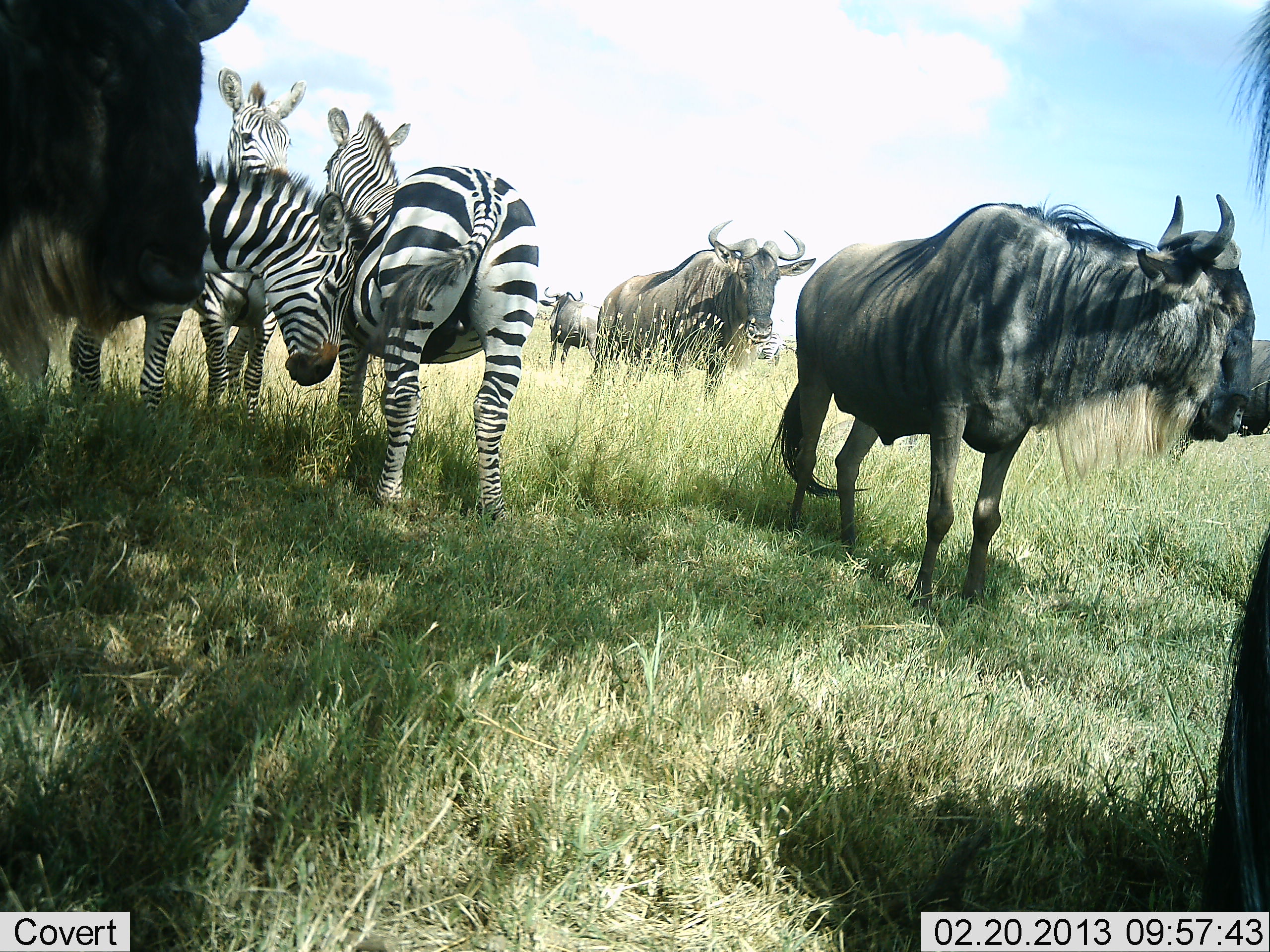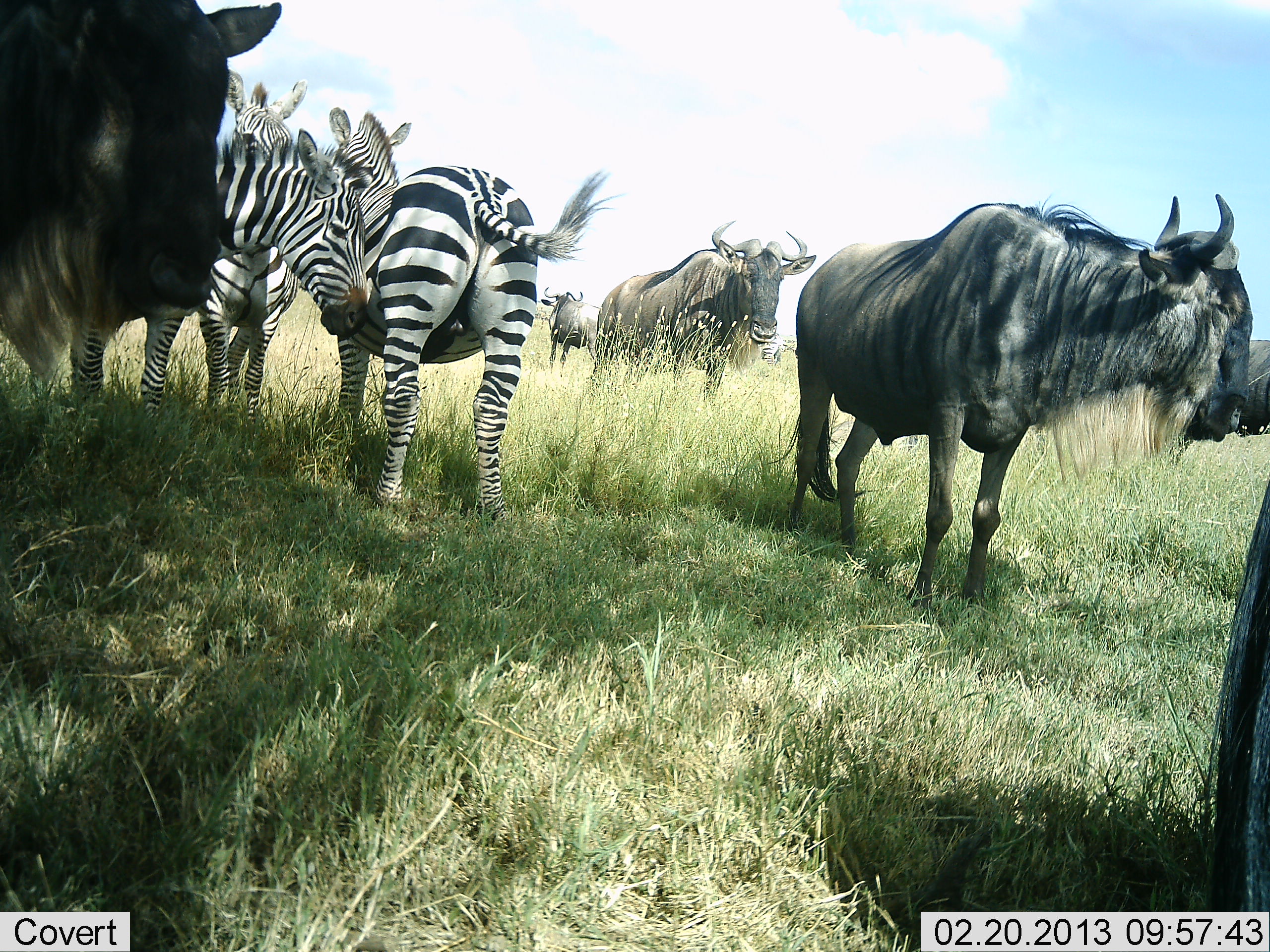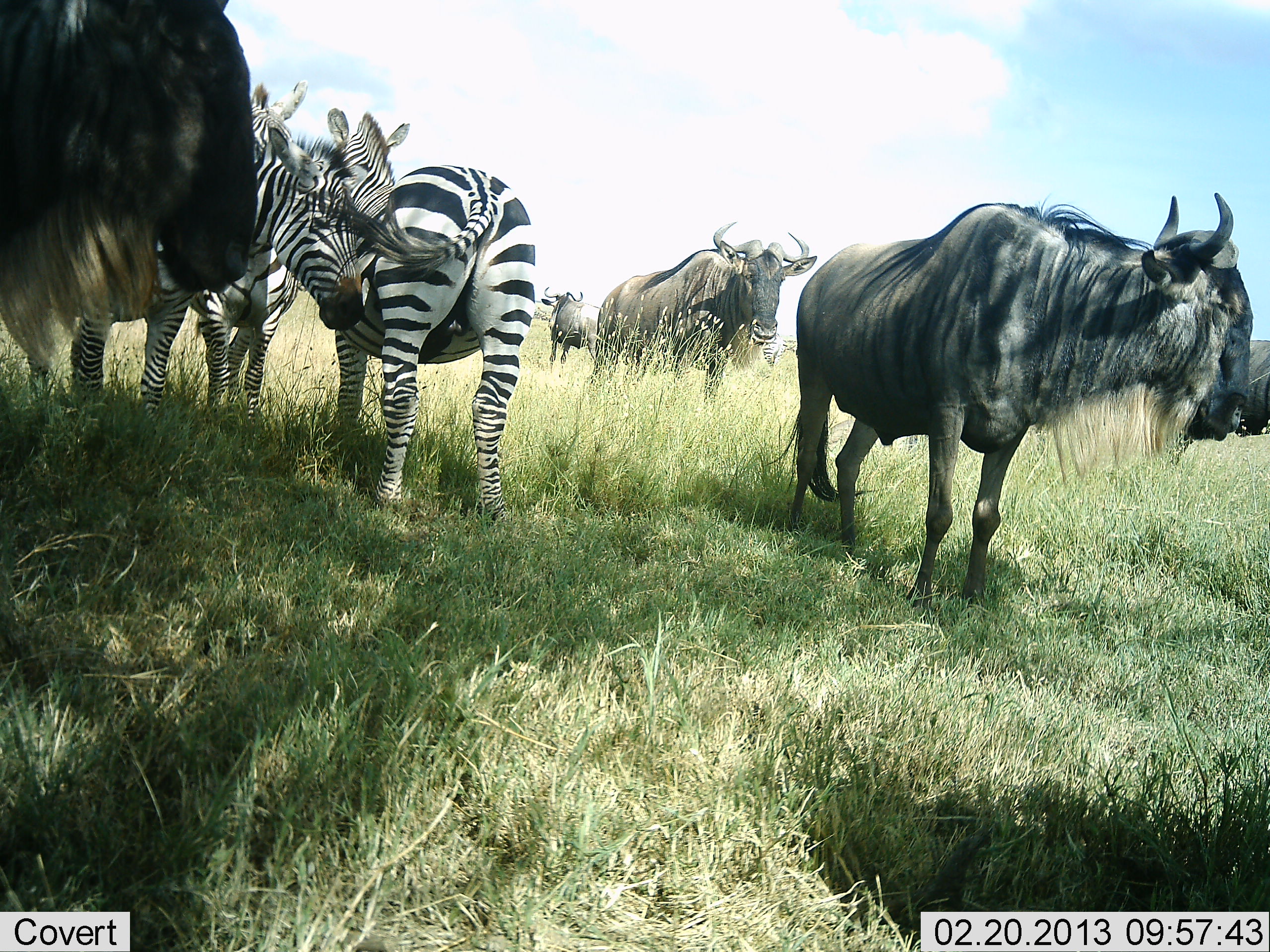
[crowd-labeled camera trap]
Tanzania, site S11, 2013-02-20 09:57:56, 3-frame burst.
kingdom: Animalia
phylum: Chordata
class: Mammalia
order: Artiodactyla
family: Bovidae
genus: Connochaetes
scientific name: Connochaetes taurinus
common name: blue wildebeest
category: wildebeest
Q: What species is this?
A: Wildebeest (blue wildebeest) (Connochaetes taurinus).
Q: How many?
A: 6.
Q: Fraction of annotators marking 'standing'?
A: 95%.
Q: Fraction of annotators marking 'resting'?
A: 0%.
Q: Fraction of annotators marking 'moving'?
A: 5%.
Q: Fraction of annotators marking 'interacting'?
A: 5%.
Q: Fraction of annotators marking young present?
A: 0%.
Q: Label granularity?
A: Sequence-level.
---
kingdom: Animalia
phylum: Chordata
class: Mammalia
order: Perissodactyla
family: Equidae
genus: Equus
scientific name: Equus quagga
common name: plains zebra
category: zebra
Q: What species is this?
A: Zebra (plains zebra) (Equus quagga).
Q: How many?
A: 3.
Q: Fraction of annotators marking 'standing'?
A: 79%.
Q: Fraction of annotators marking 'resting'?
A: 0%.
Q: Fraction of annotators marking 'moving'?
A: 0%.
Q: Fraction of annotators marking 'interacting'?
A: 58%.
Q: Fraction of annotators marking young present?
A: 0%.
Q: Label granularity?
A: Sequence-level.